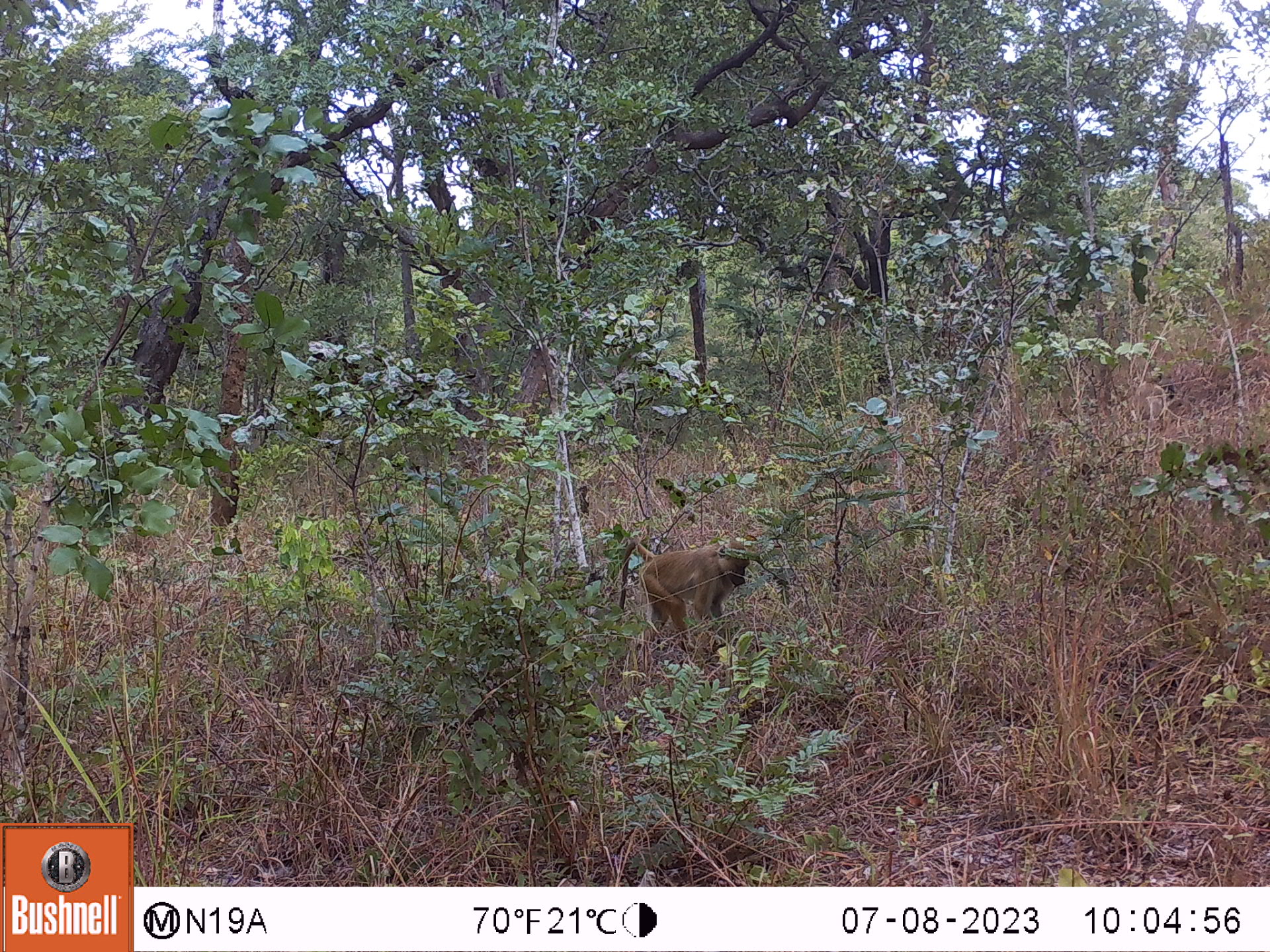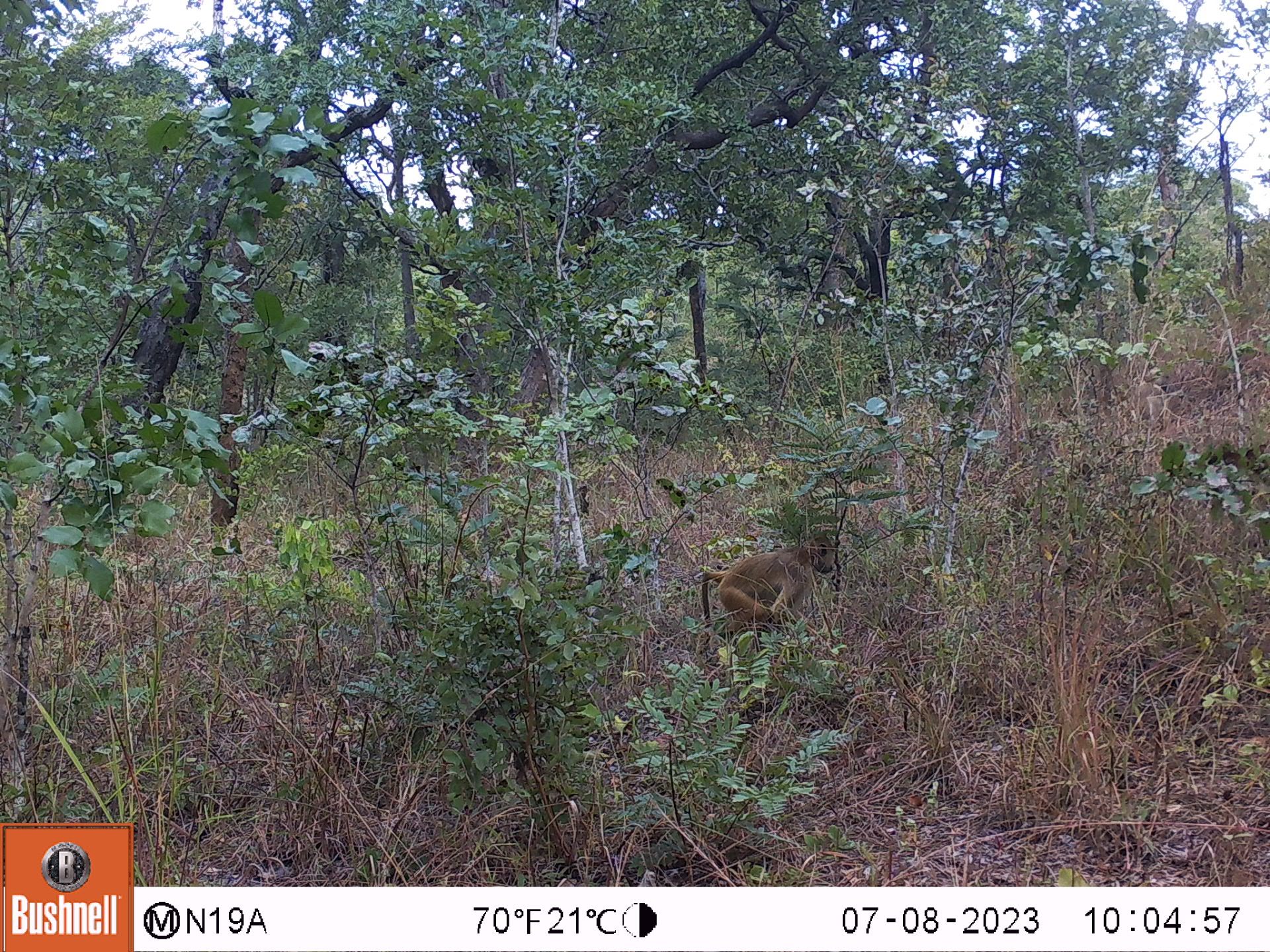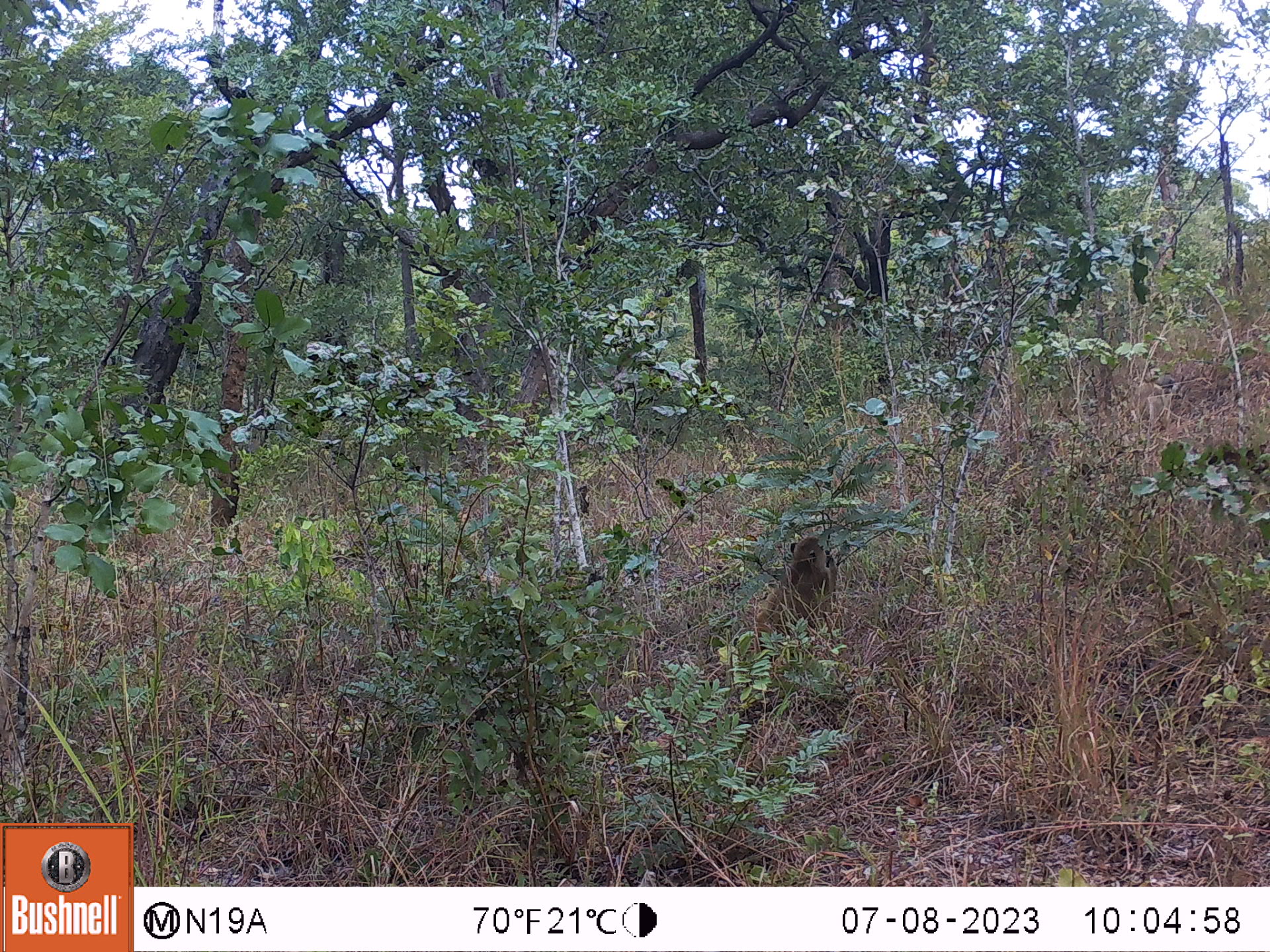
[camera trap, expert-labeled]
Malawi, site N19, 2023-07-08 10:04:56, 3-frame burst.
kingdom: Animalia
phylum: Chordata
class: Mammalia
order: Primates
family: Cercopithecidae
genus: Papio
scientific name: Papio cynocephalus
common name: yellow baboon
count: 1